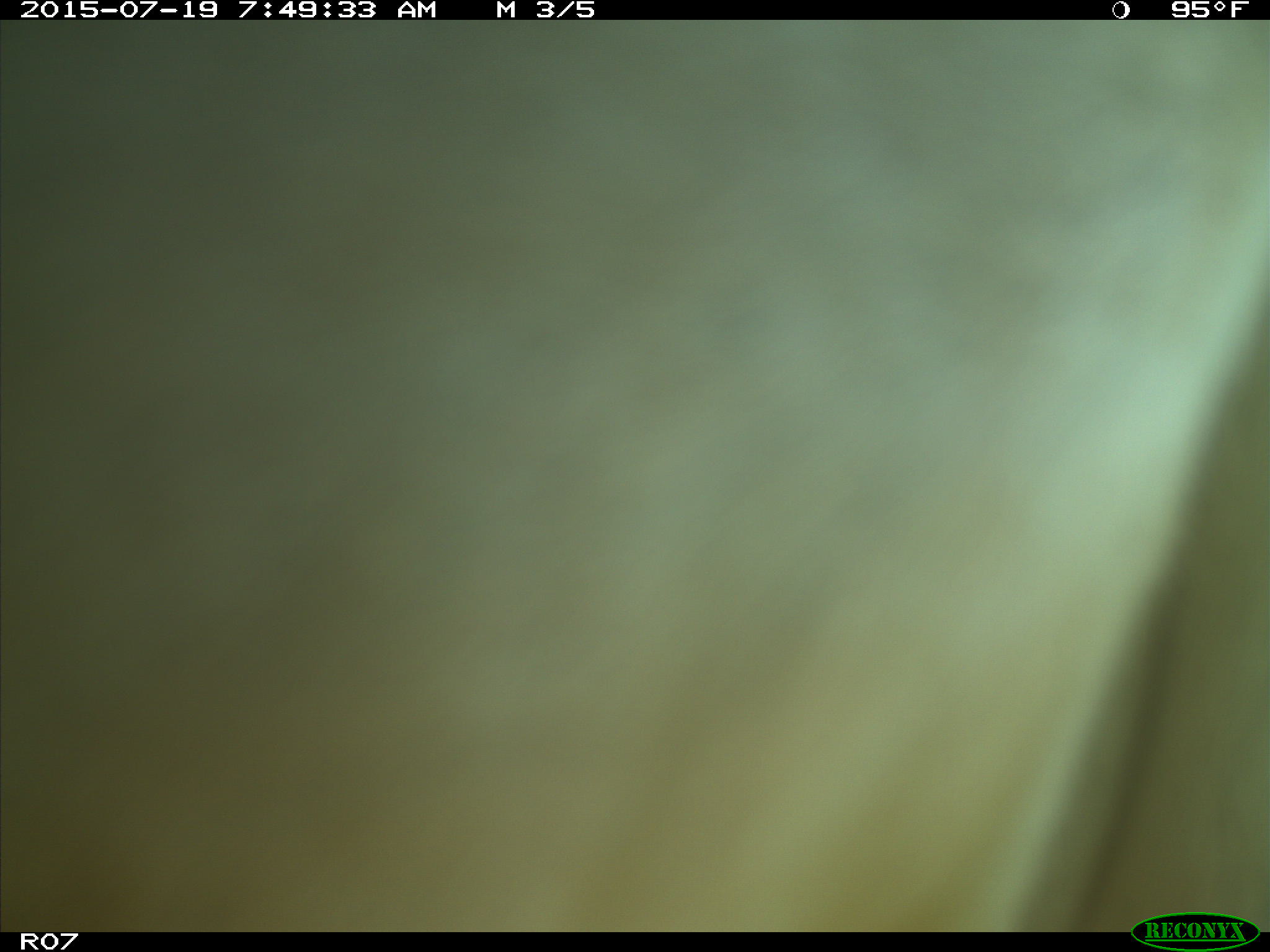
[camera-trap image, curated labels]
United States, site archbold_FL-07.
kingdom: Animalia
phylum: Chordata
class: Mammalia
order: Artiodactyla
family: Bovidae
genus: Bos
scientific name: Bos taurus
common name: domestic cow